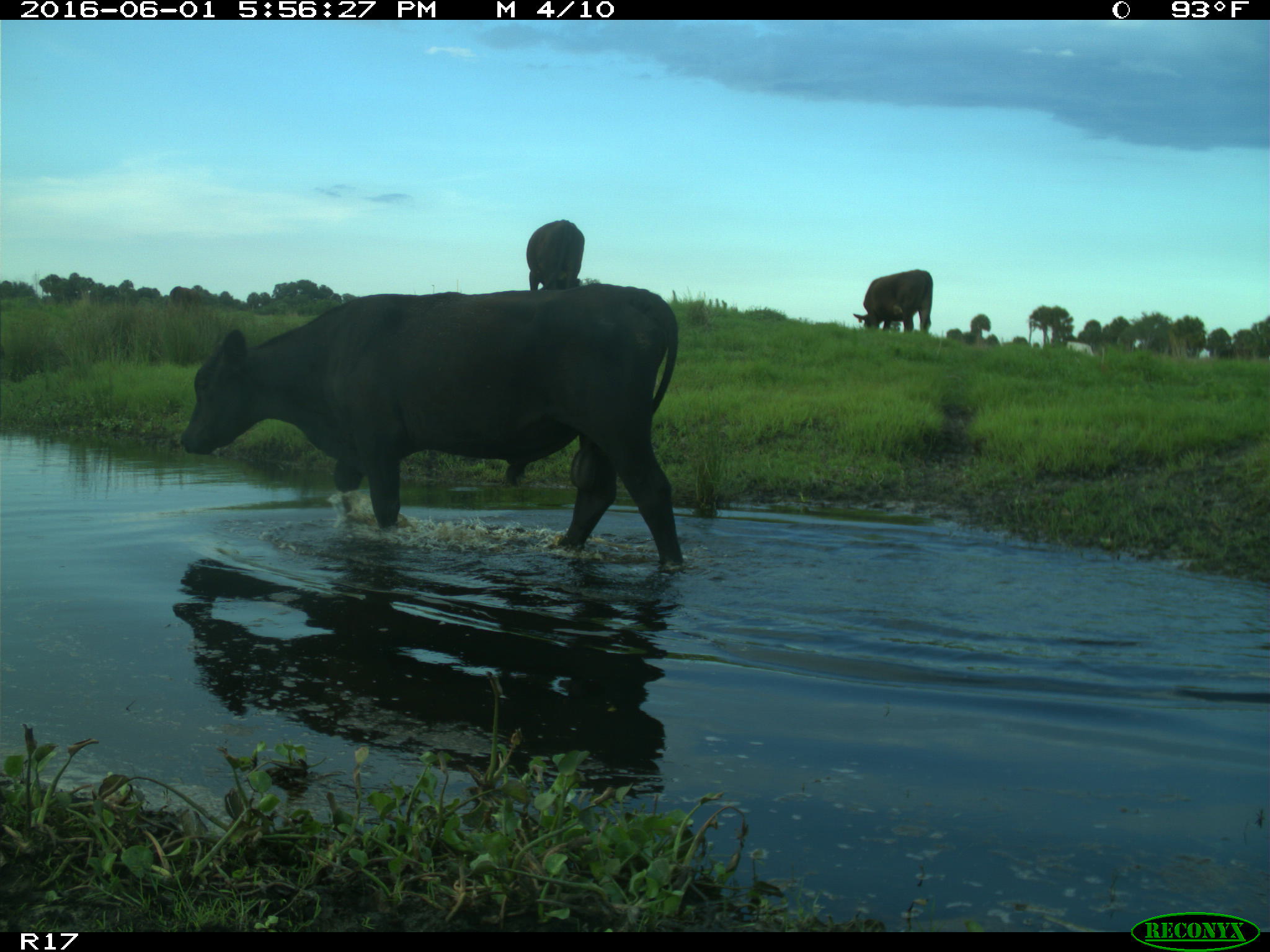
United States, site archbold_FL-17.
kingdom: Animalia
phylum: Chordata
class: Mammalia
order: Artiodactyla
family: Bovidae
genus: Bos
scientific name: Bos taurus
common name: domestic cow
Bos taurus (domestic cow).